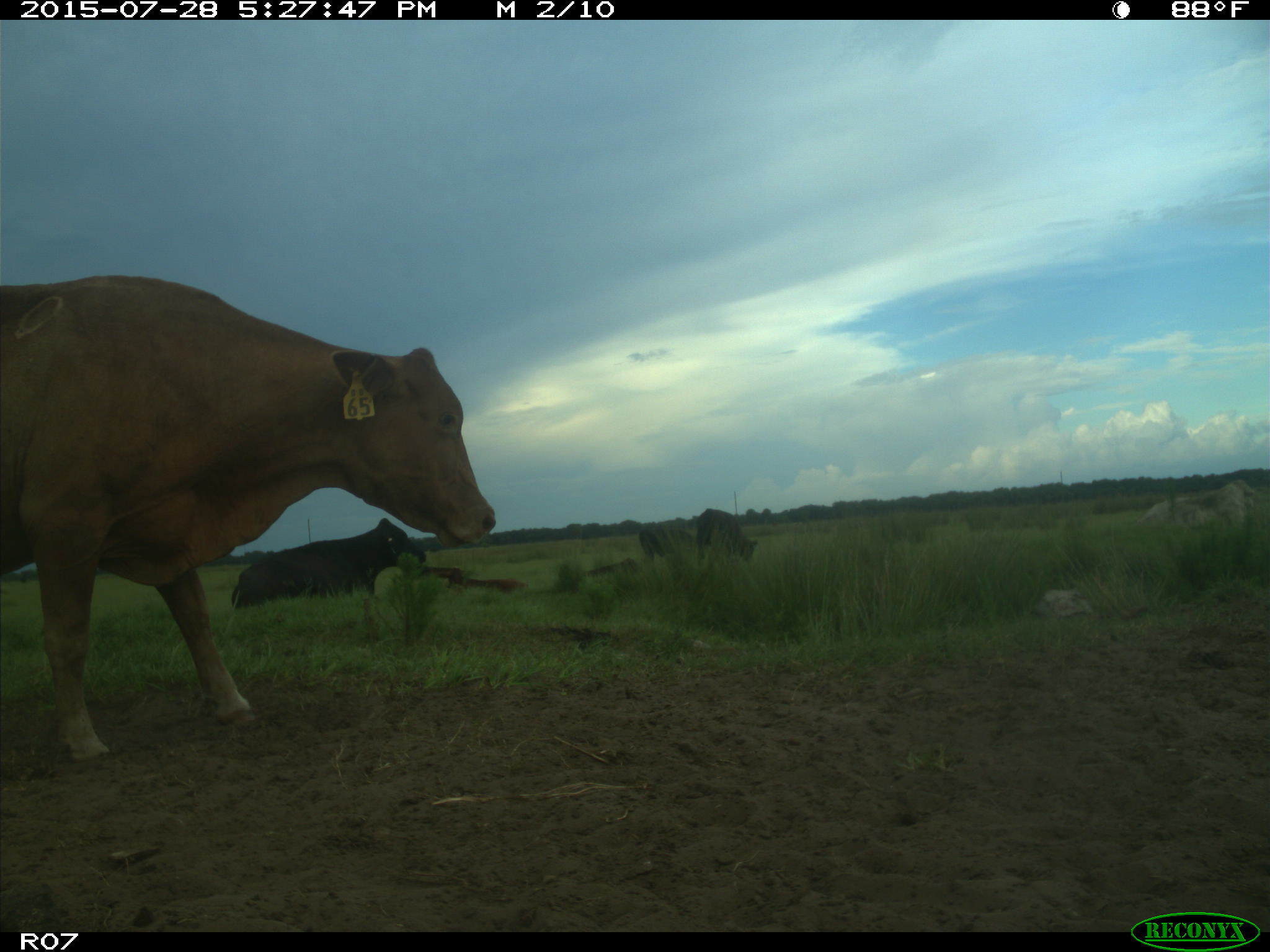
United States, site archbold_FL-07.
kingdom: Animalia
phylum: Chordata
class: Mammalia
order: Artiodactyla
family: Bovidae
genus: Bos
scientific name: Bos taurus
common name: domestic cow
Bos taurus (domestic cow).